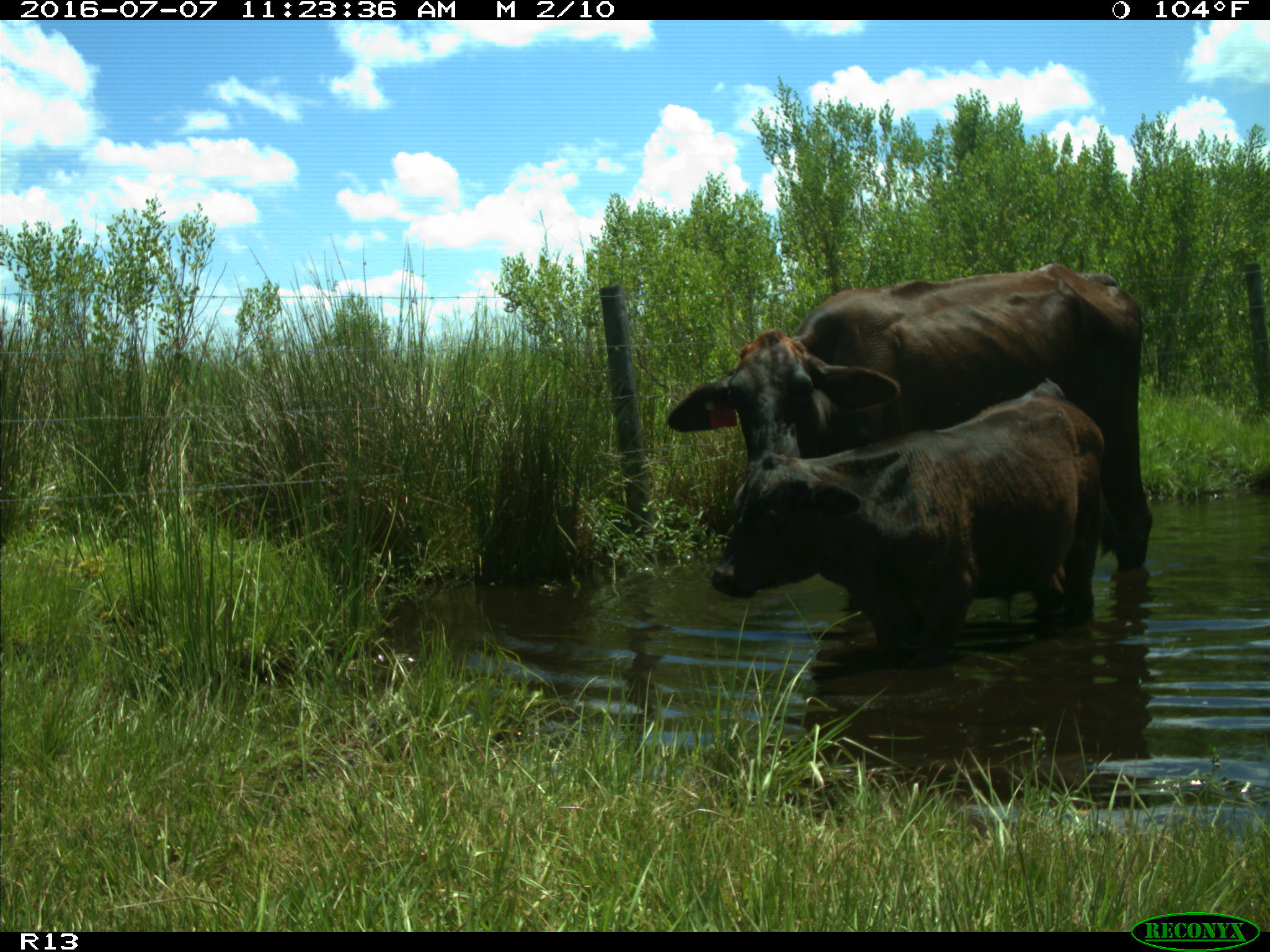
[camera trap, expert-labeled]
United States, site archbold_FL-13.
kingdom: Animalia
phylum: Chordata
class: Mammalia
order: Artiodactyla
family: Bovidae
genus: Bos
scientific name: Bos taurus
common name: domestic cow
Bos taurus (domestic cow).